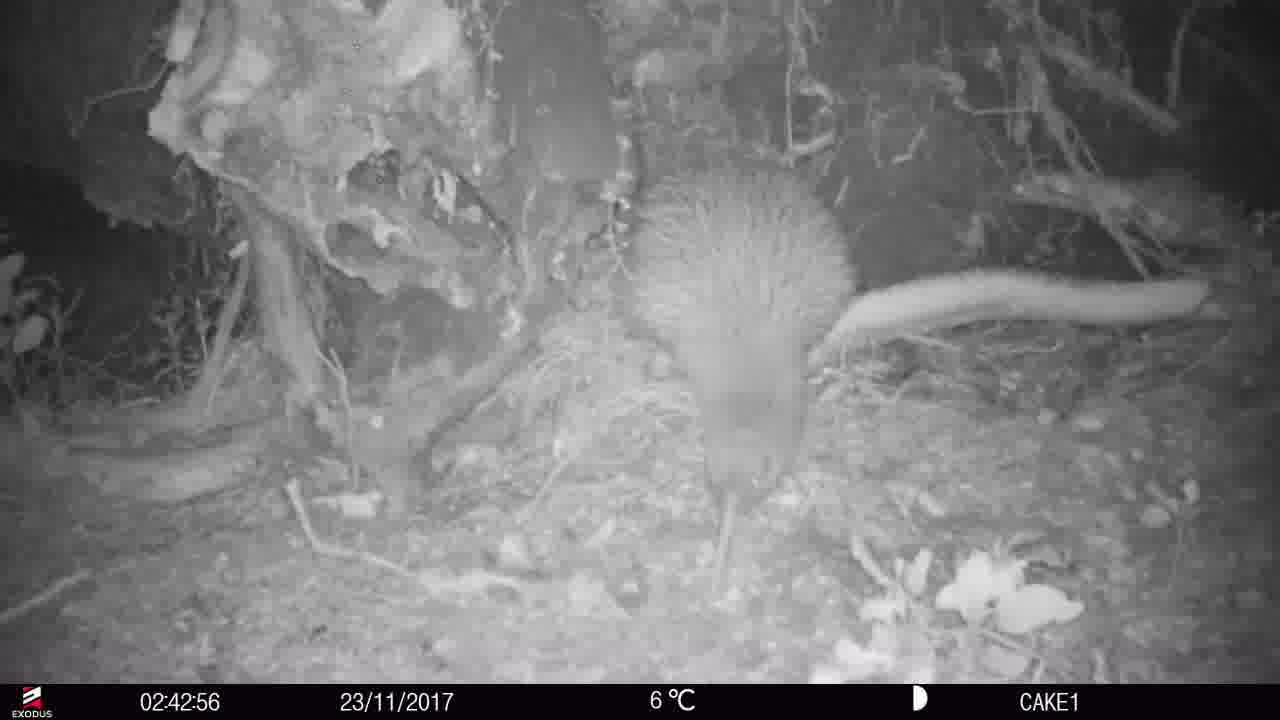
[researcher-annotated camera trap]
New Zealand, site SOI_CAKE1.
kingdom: Animalia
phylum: Chordata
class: Aves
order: Apterygiformes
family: Apterygidae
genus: Apteryx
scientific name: Apteryx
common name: kiwi